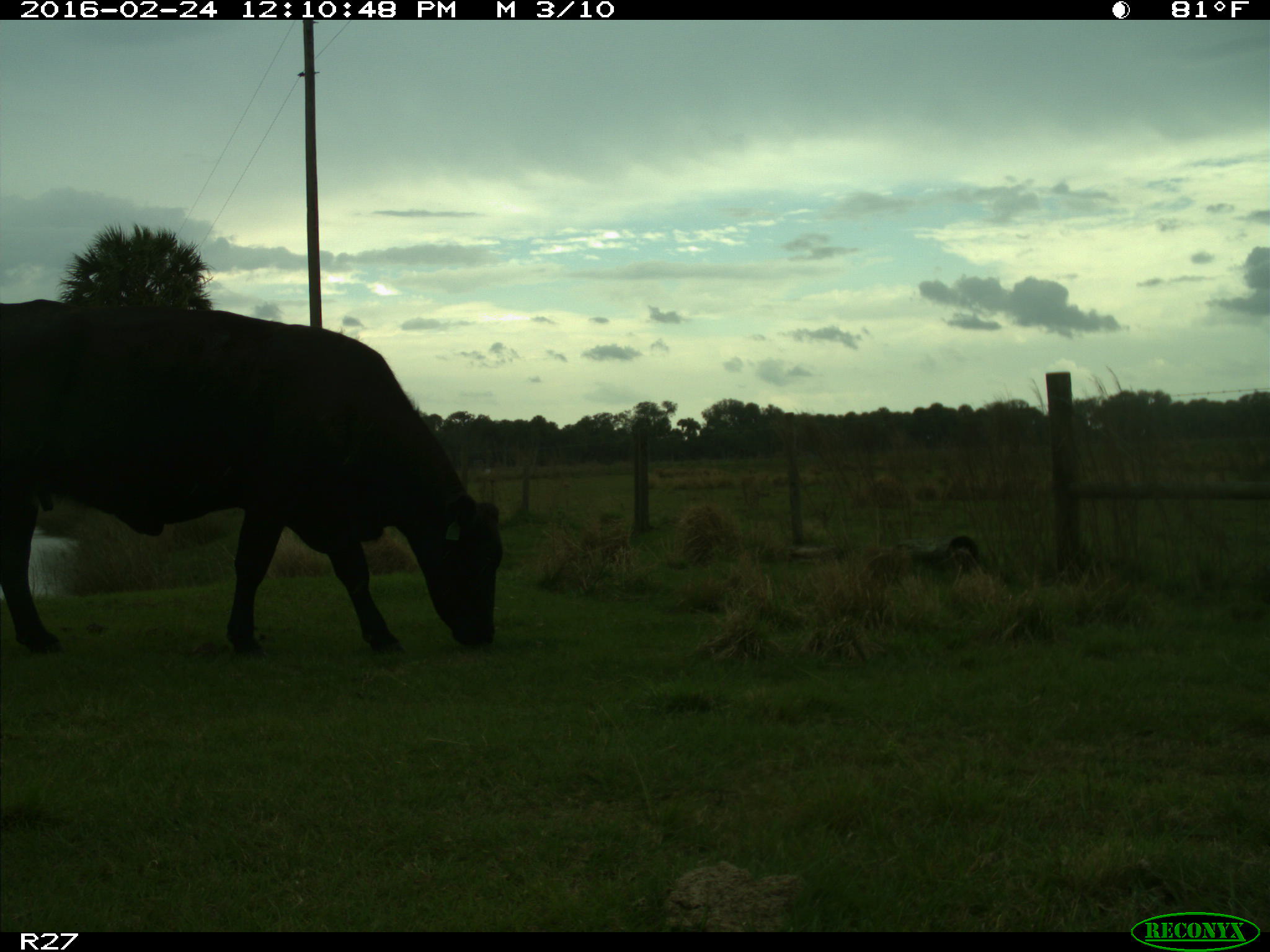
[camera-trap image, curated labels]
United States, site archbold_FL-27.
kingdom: Animalia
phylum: Chordata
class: Mammalia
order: Artiodactyla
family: Bovidae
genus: Bos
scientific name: Bos taurus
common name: domestic cow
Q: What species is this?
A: Bos taurus (domestic cow).